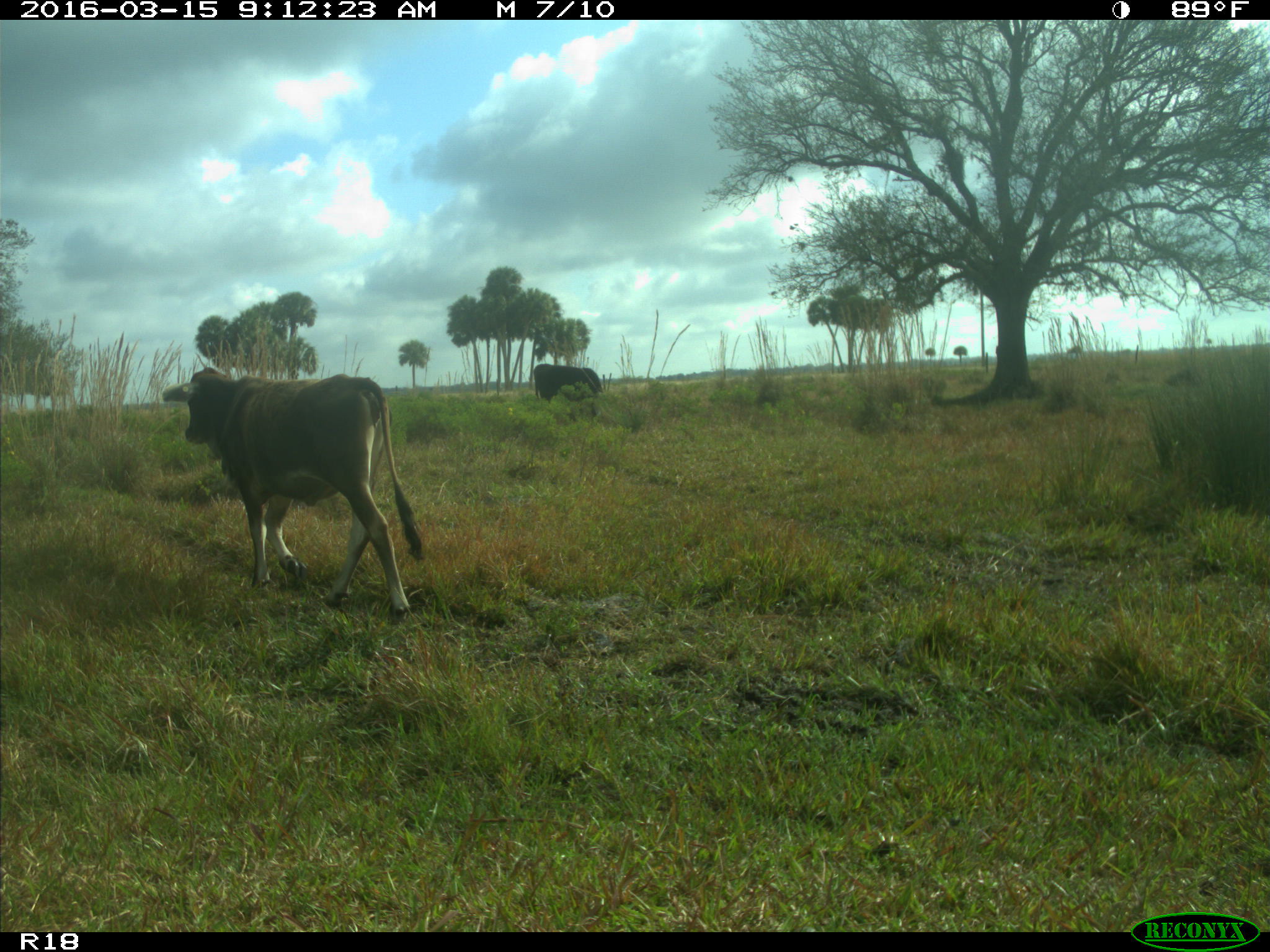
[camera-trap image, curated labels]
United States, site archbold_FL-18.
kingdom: Animalia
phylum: Chordata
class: Mammalia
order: Artiodactyla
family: Bovidae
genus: Bos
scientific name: Bos taurus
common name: domestic cow